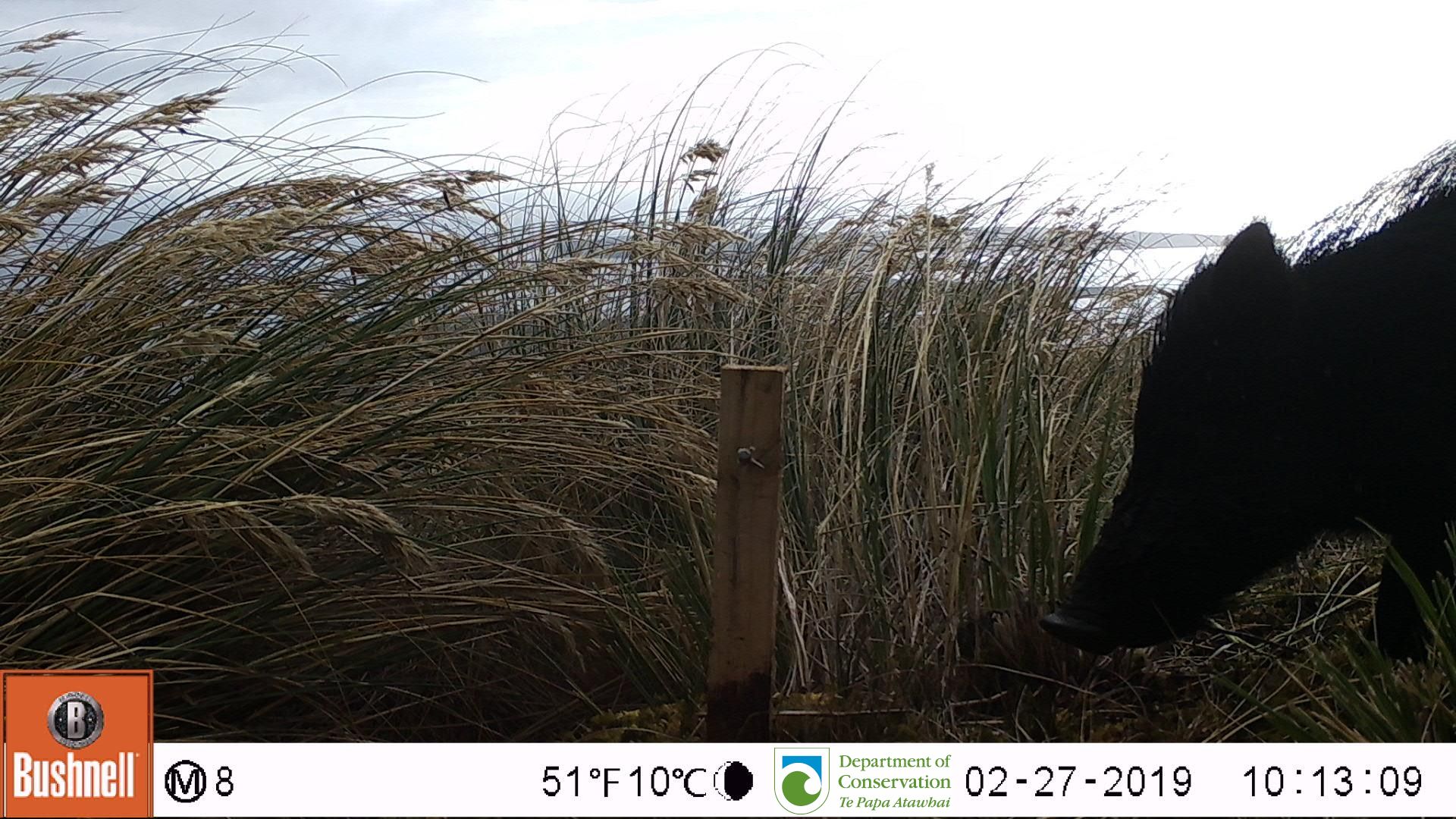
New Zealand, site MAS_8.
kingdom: Animalia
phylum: Chordata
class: Mammalia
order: Artiodactyla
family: Suidae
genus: Sus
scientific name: Sus scrofa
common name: pig